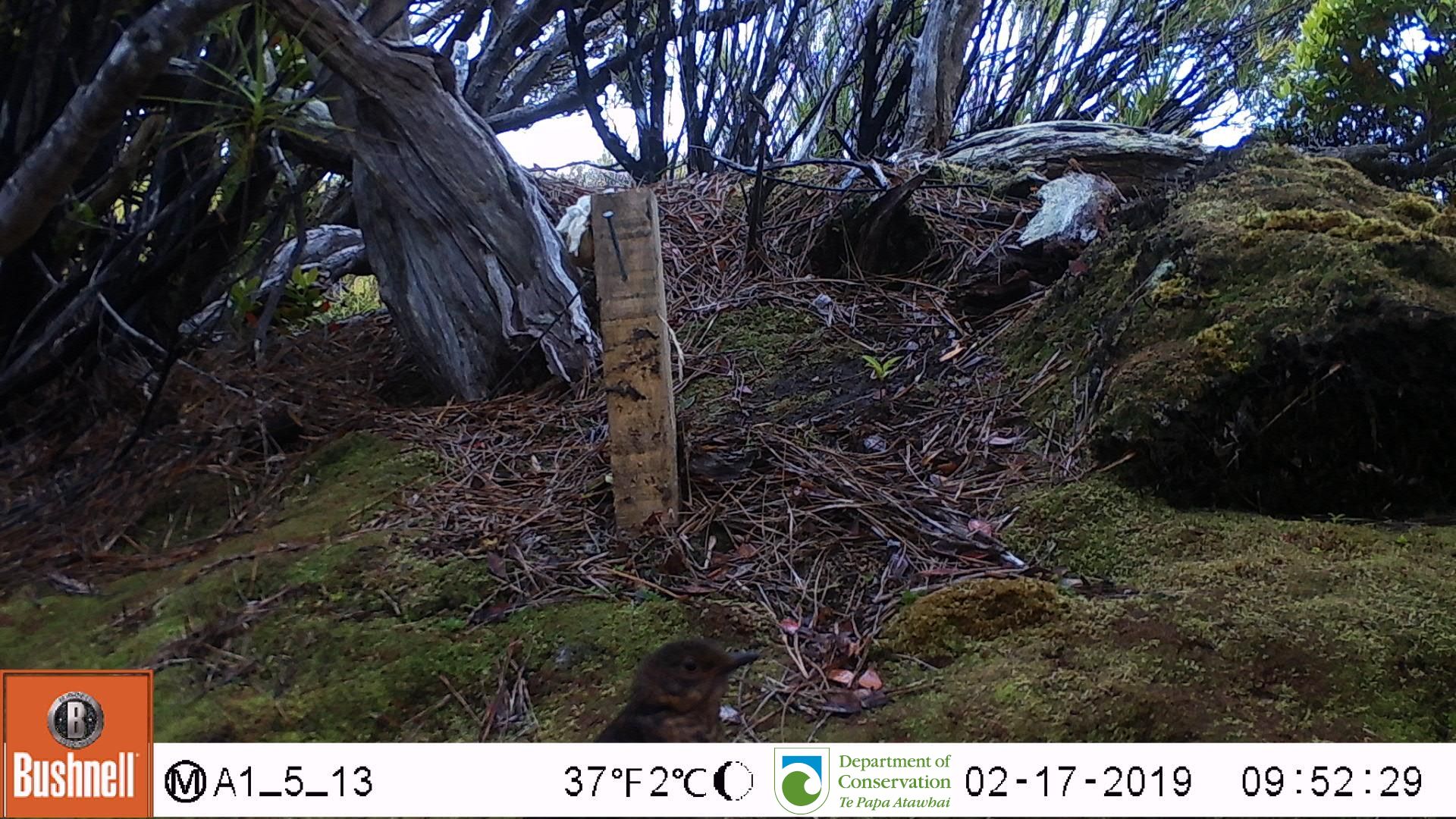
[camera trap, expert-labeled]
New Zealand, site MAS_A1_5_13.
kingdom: Animalia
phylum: Chordata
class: Aves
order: Passeriformes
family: Turdidae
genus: Turdus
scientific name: Turdus merula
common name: eurasian blackbird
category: blackbird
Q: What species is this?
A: Blackbird (eurasian blackbird) (Turdus merula).